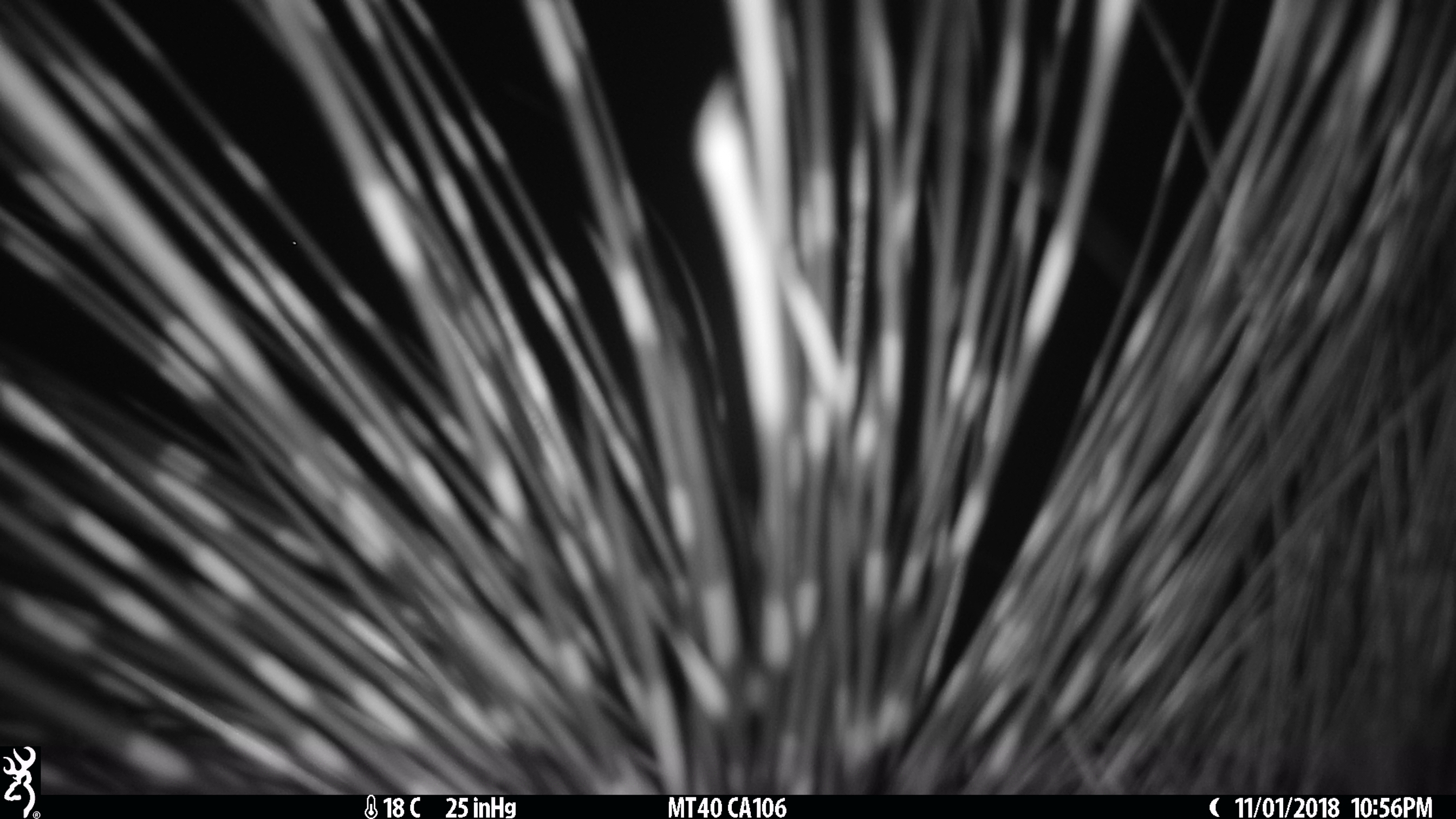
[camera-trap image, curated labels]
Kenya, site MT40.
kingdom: Animalia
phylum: Chordata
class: Mammalia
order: Rodentia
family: Hystricidae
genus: Hystrix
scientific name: Hystrix africaeaustralis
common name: porcupine